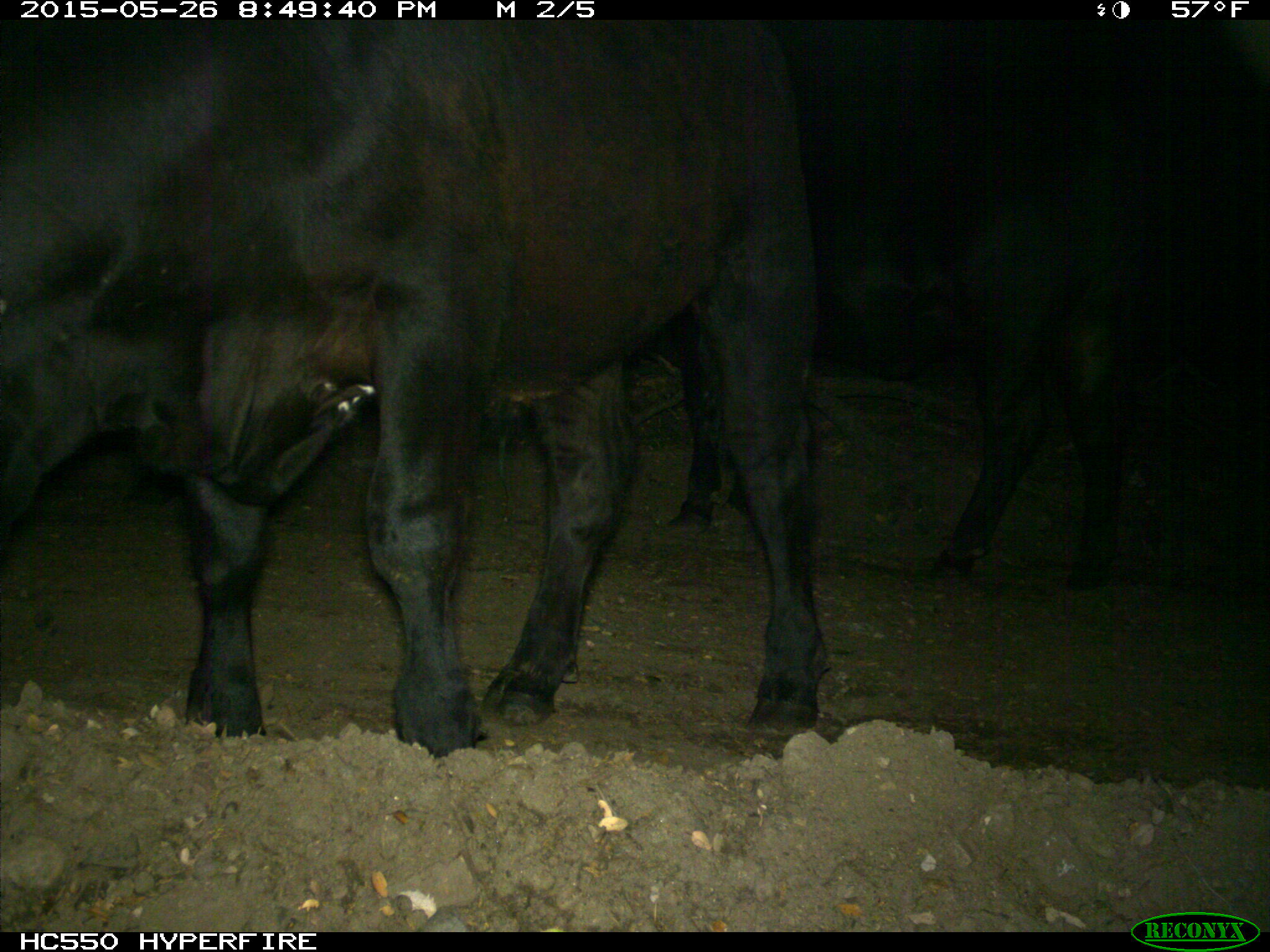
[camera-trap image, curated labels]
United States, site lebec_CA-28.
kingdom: Animalia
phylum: Chordata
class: Mammalia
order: Artiodactyla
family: Bovidae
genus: Bos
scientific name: Bos taurus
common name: domestic cow